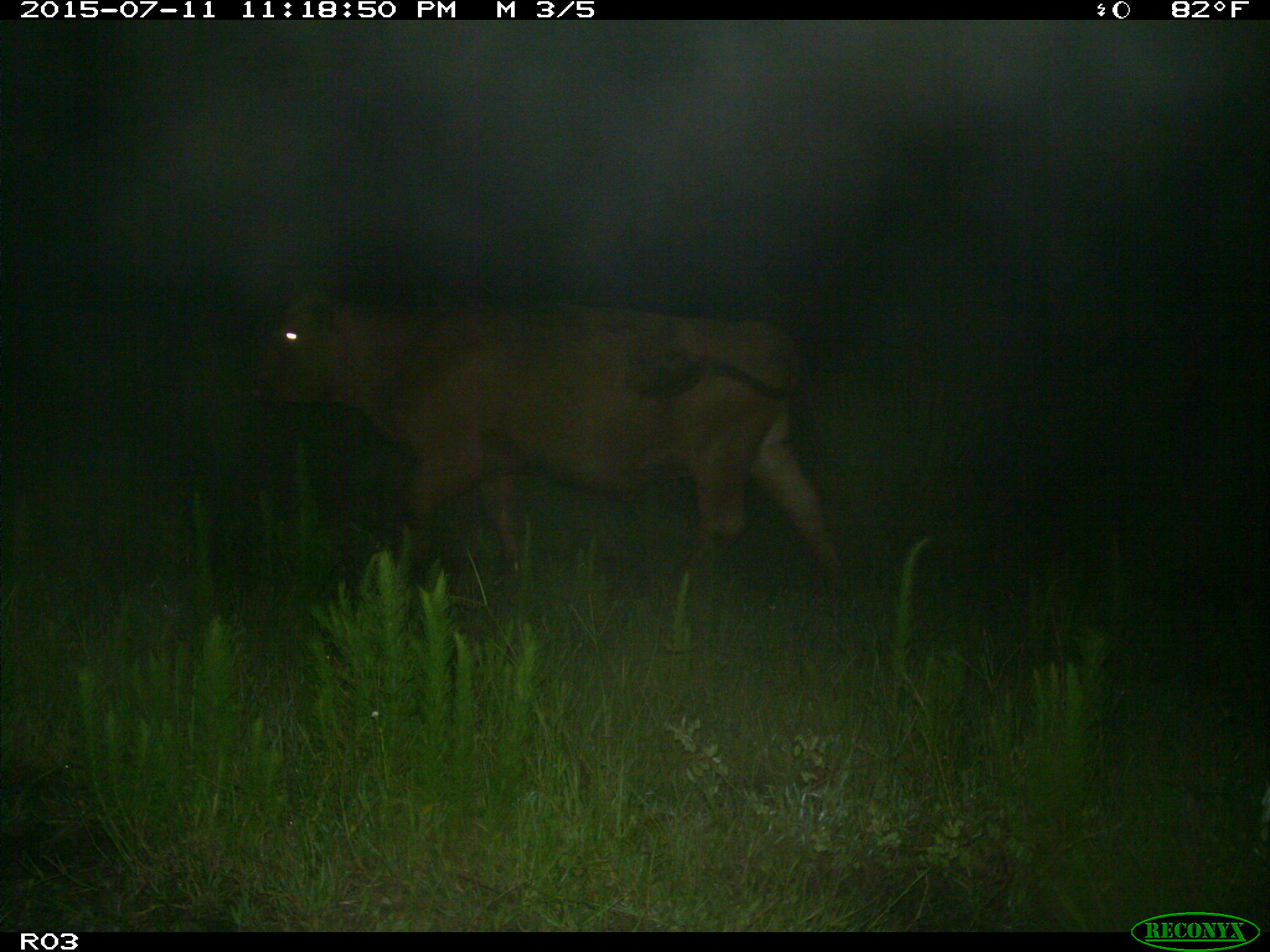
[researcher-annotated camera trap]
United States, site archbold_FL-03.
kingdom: Animalia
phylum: Chordata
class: Mammalia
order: Artiodactyla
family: Bovidae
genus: Bos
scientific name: Bos taurus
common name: domestic cow